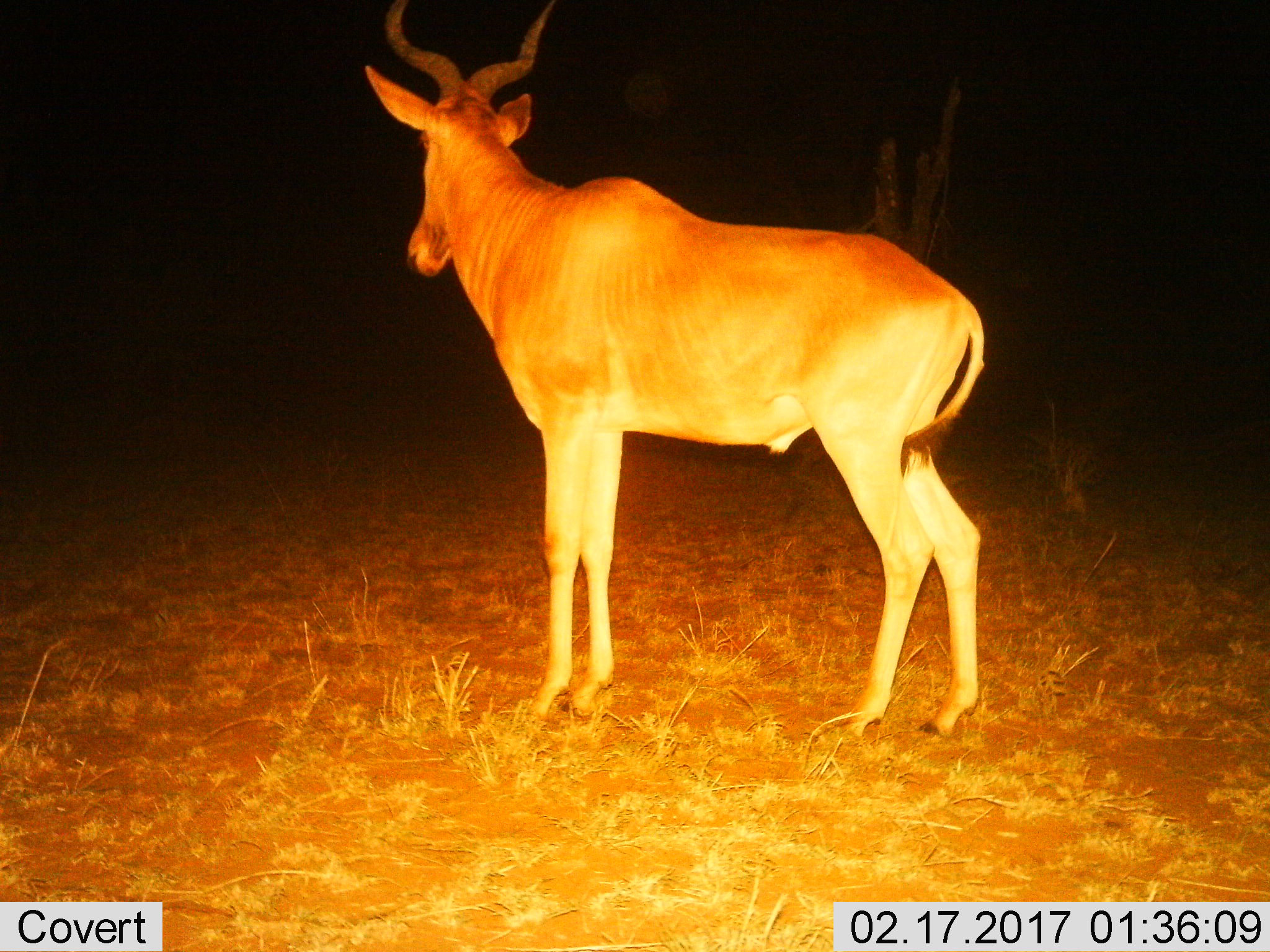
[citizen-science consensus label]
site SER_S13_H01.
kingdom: Animalia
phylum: Chordata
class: Mammalia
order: Artiodactyla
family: Bovidae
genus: Alcelaphus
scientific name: Alcelaphus buselaphus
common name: hartebeest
Hartebeest (Alcelaphus buselaphus), count 1. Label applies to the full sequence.